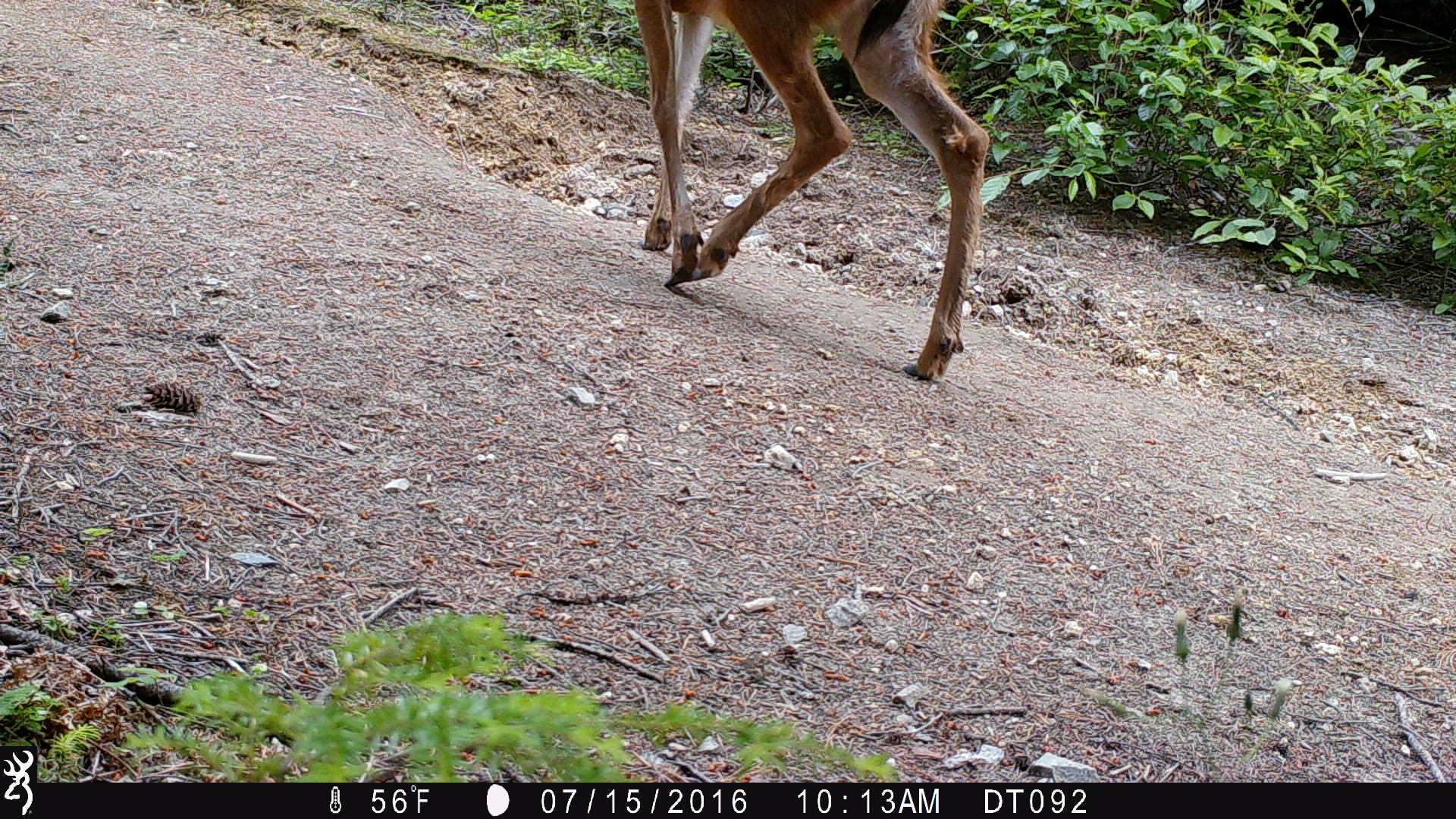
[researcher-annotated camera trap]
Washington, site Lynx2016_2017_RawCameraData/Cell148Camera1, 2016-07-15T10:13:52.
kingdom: Animalia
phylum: Chordata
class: Mammalia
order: Artiodactyla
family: Cervidae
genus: Odocoileus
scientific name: Odocoileus hemionus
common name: mule deer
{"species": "Odocoileus hemionus (mule deer)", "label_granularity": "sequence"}